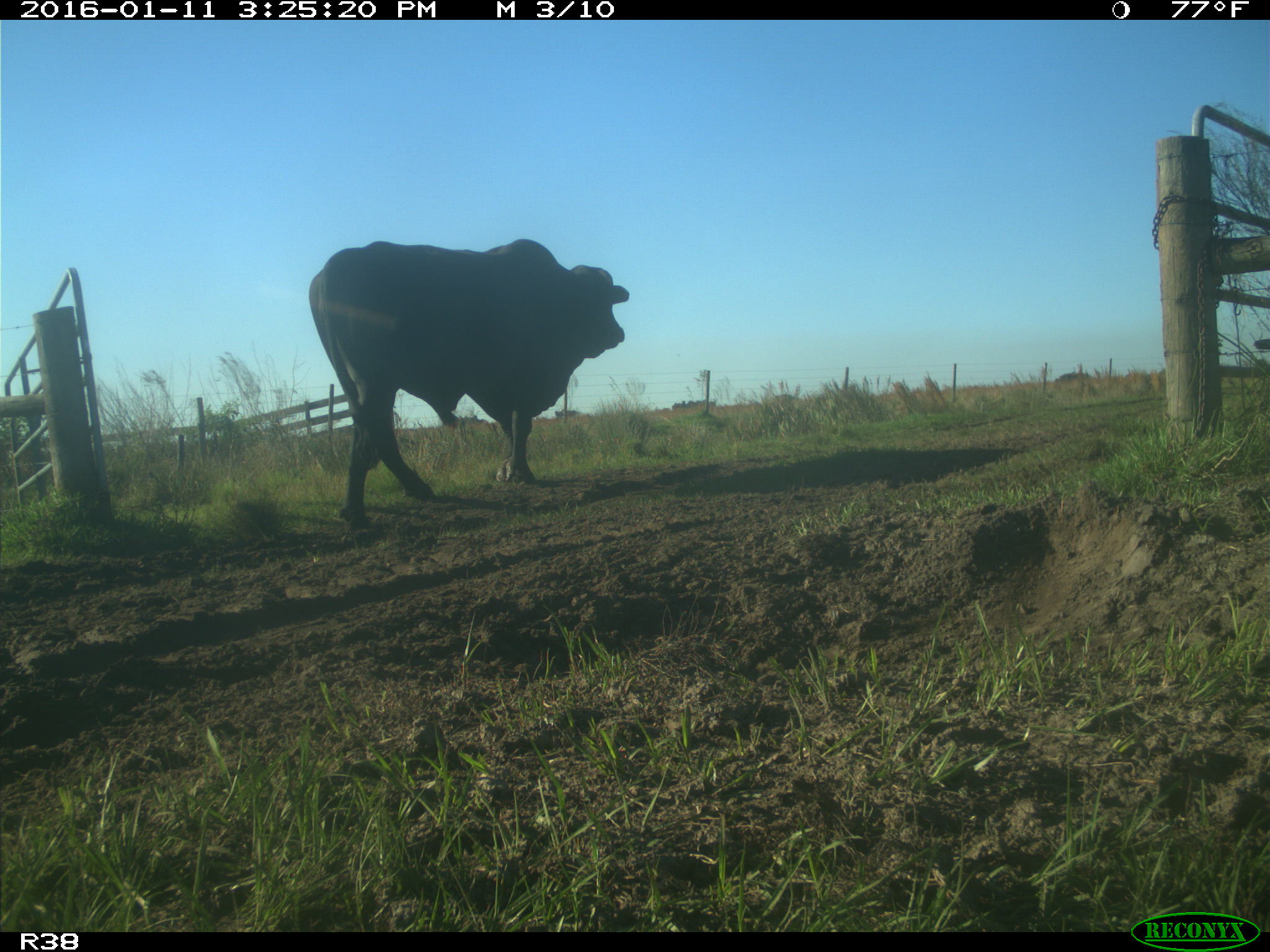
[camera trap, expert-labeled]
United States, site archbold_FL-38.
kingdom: Animalia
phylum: Chordata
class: Mammalia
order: Artiodactyla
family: Bovidae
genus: Bos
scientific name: Bos taurus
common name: domestic cow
Bos taurus (domestic cow).